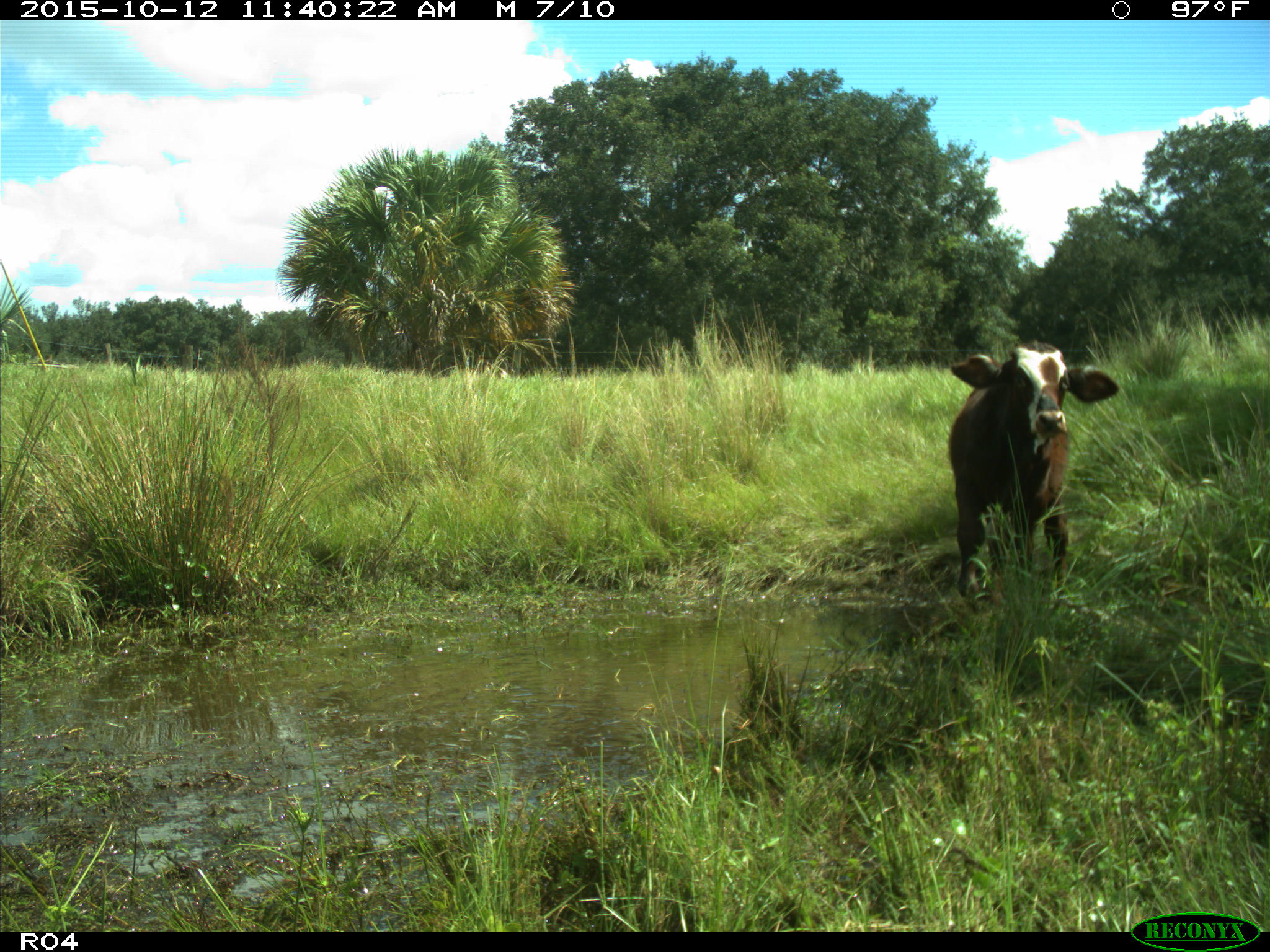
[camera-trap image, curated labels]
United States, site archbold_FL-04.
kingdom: Animalia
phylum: Chordata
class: Mammalia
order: Artiodactyla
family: Bovidae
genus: Bos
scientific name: Bos taurus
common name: domestic cow